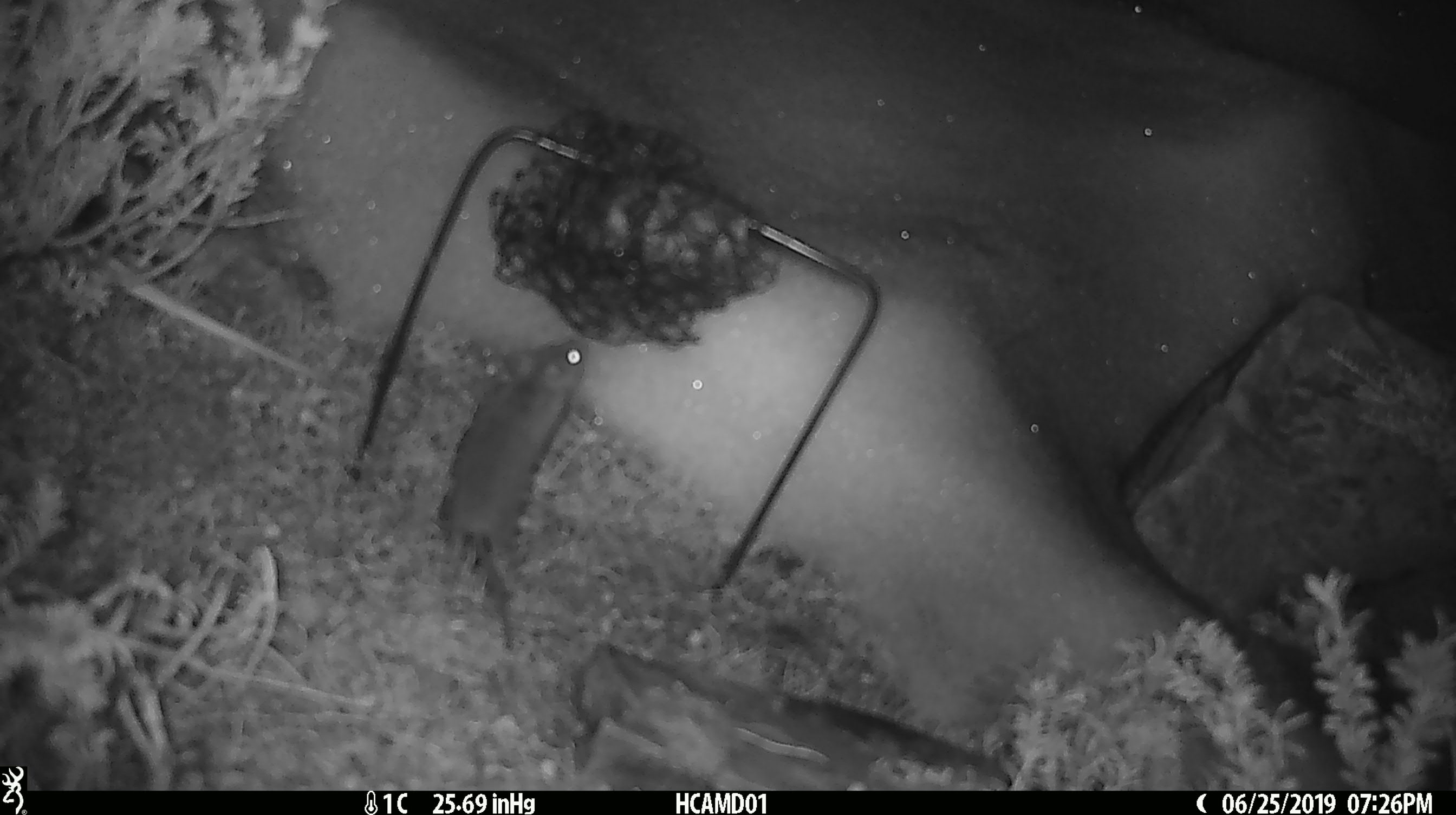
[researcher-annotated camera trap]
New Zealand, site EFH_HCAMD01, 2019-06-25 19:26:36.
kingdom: Animalia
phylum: Chordata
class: Mammalia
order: Rodentia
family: Muridae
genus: Mus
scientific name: Mus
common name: mouse